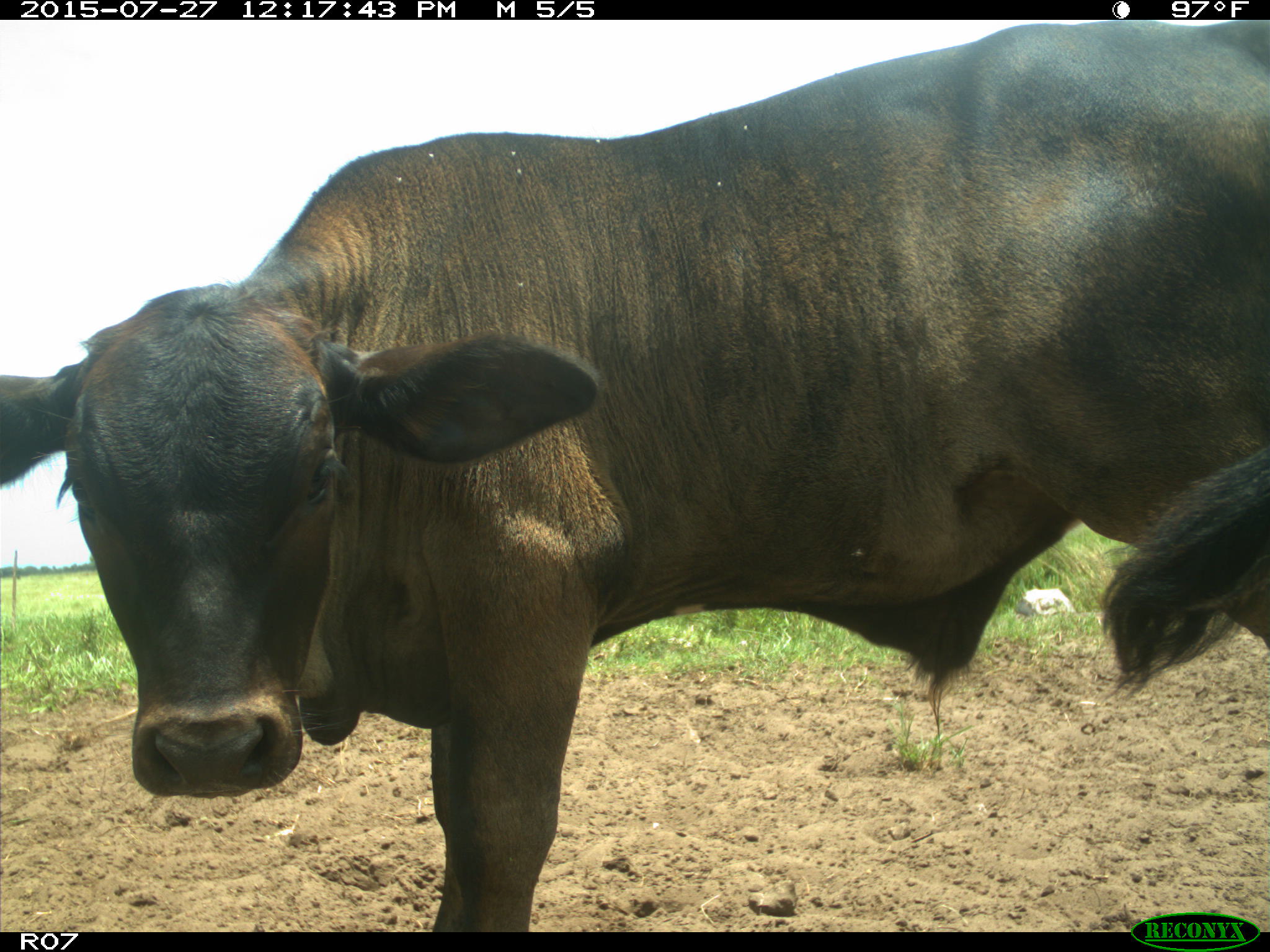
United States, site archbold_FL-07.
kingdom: Animalia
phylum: Chordata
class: Mammalia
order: Artiodactyla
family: Bovidae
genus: Bos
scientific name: Bos taurus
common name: domestic cow